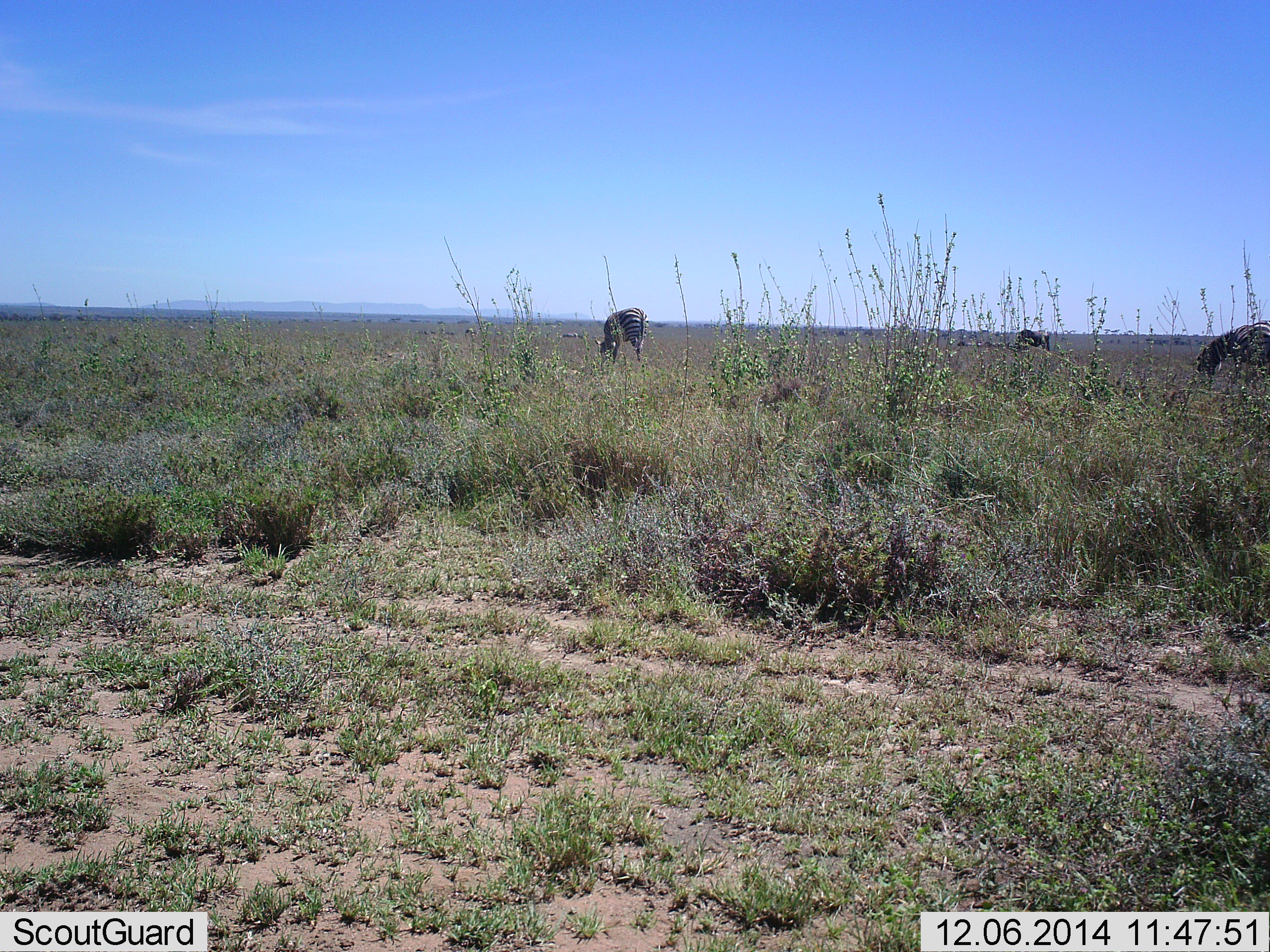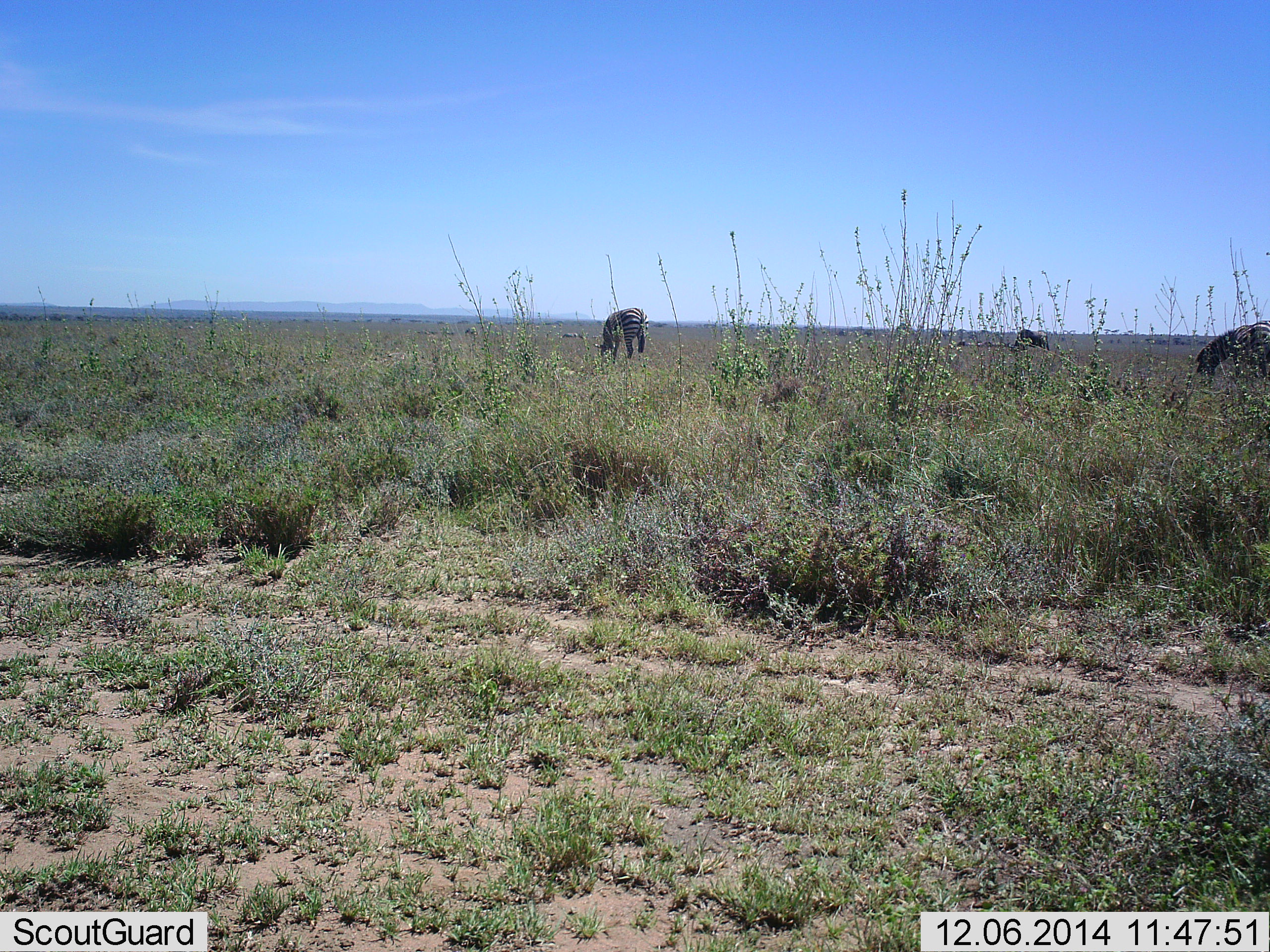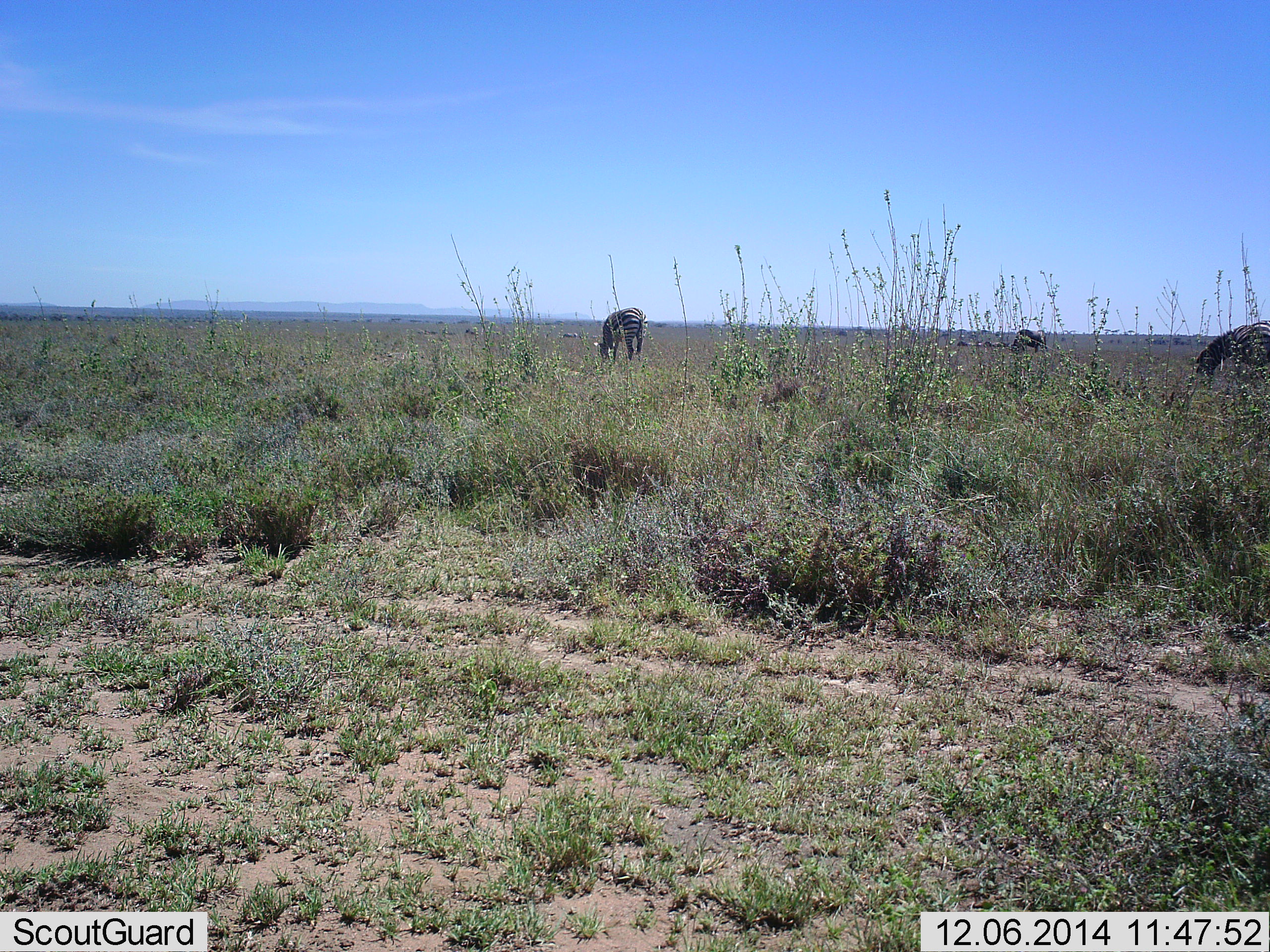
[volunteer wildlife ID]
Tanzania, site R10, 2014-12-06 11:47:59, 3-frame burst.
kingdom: Animalia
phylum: Chordata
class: Mammalia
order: Perissodactyla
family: Equidae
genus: Equus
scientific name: Equus quagga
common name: plains zebra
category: zebra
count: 2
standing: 10%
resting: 0%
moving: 0%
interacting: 0%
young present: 0%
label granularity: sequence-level